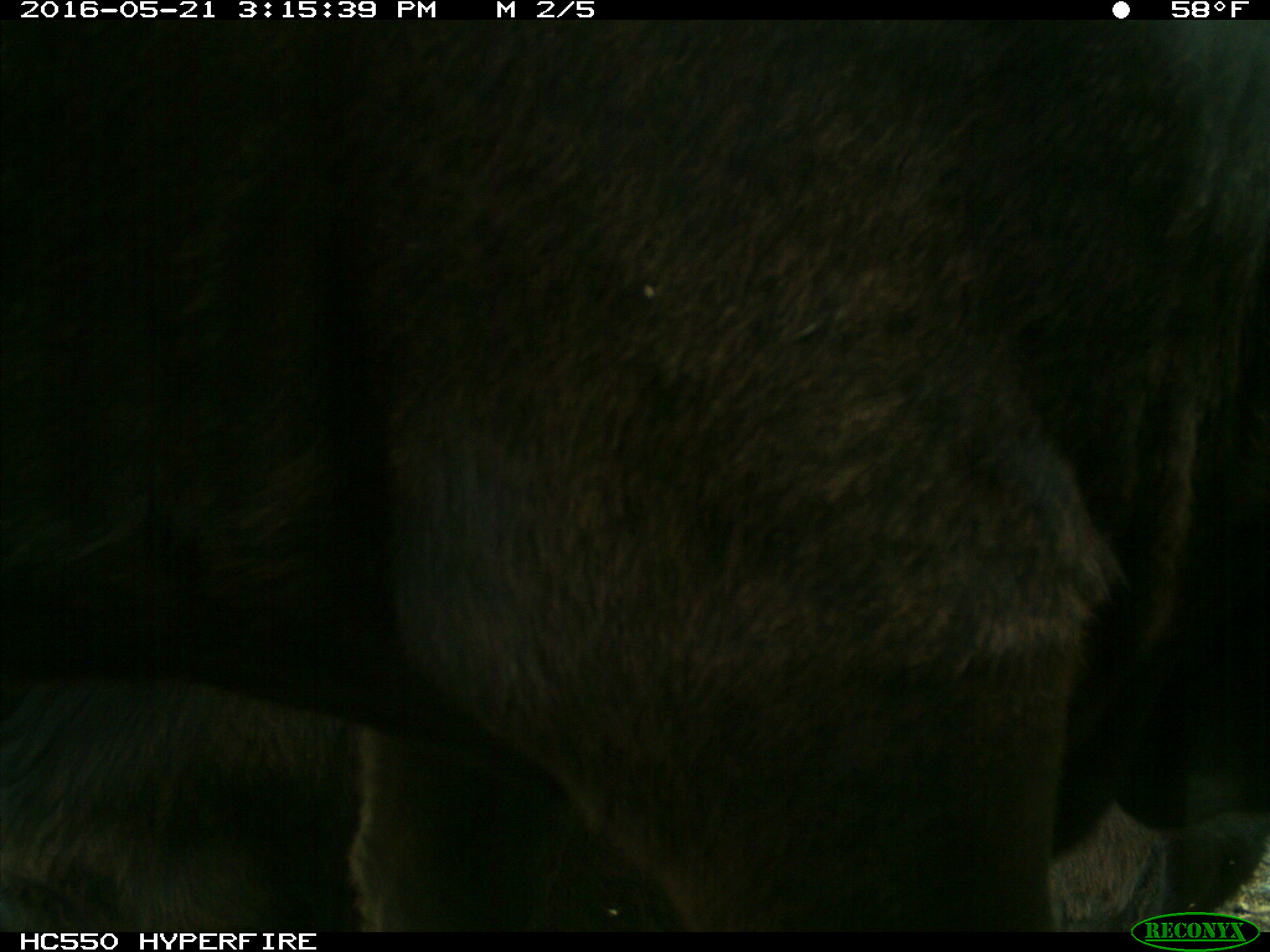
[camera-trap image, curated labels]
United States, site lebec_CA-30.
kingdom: Animalia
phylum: Chordata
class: Mammalia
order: Artiodactyla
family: Bovidae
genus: Bos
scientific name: Bos taurus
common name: domestic cow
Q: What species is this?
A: Bos taurus (domestic cow).